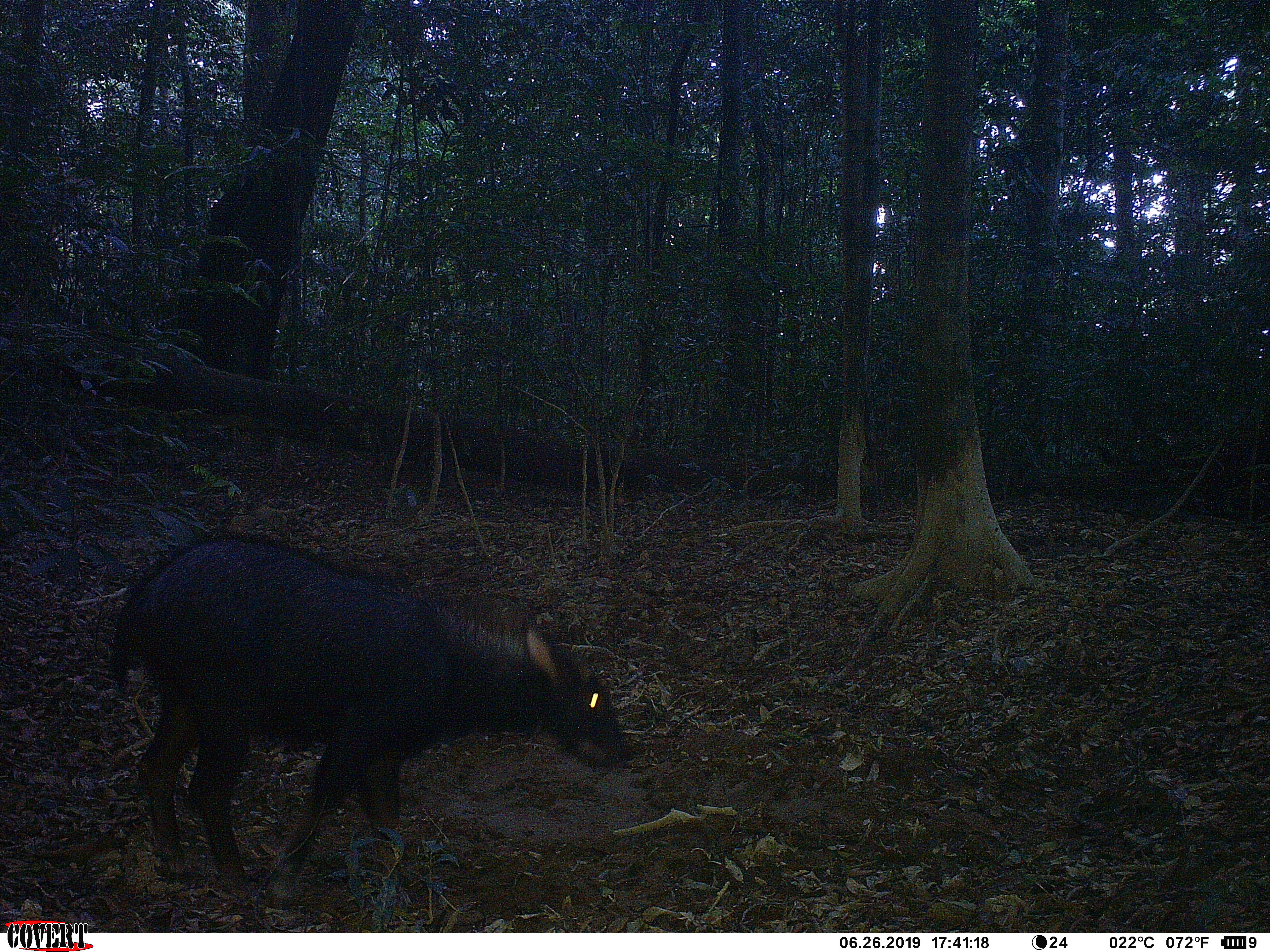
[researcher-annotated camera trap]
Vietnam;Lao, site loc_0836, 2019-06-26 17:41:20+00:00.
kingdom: Animalia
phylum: Chordata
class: Mammalia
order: Artiodactyla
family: Bovidae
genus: Capricornis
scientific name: Capricornis sumatraensis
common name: chinese serow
Chinese serow (Capricornis sumatraensis). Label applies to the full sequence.